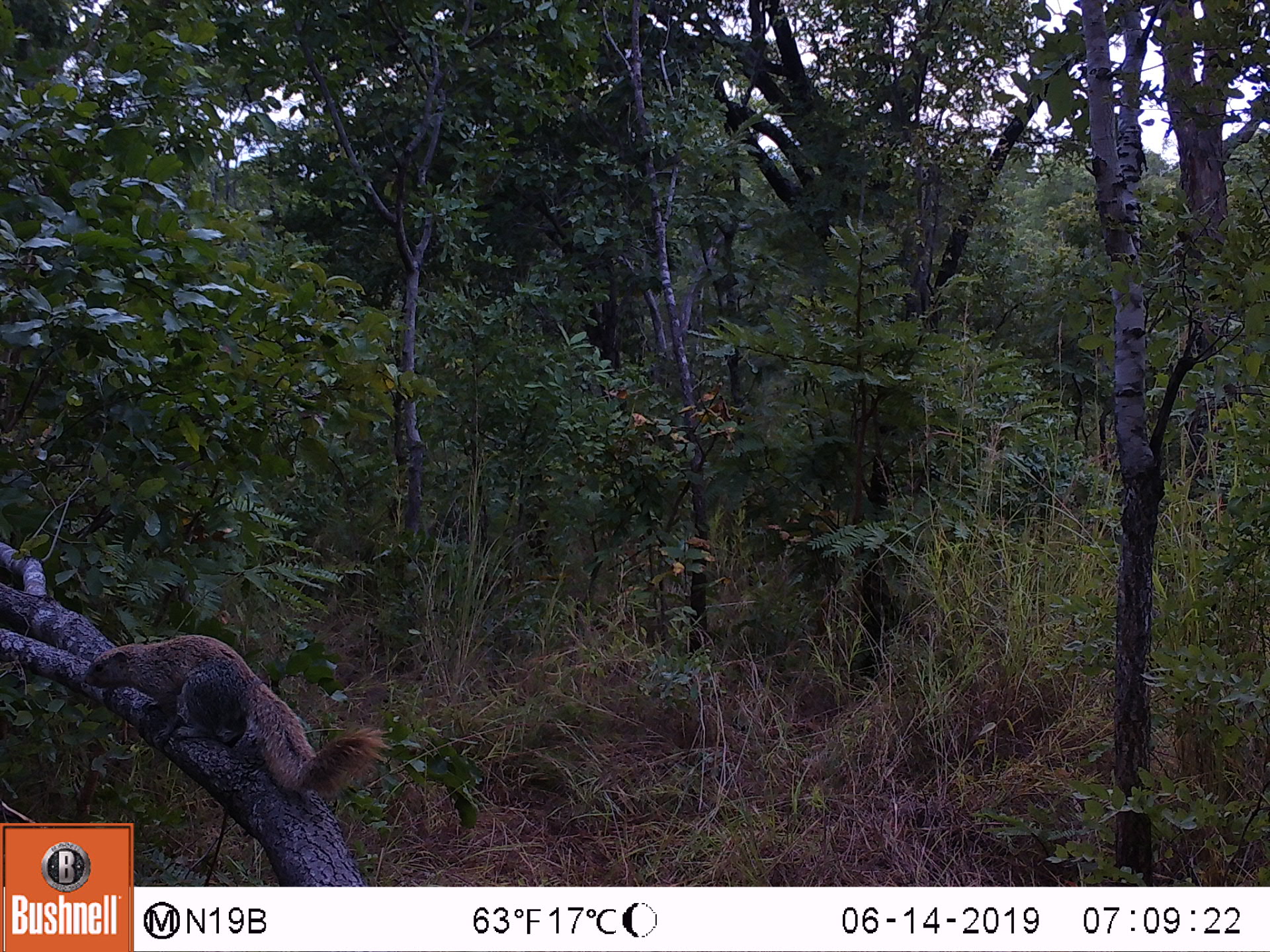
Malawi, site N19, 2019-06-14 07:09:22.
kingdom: Animalia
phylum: Chordata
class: Mammalia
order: Rodentia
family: Sciuridae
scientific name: Sciuridae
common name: squirrel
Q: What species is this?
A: Squirrel (Sciuridae).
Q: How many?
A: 1.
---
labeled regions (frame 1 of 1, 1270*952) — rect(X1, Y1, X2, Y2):
squirrel: rect(83, 631, 376, 814)